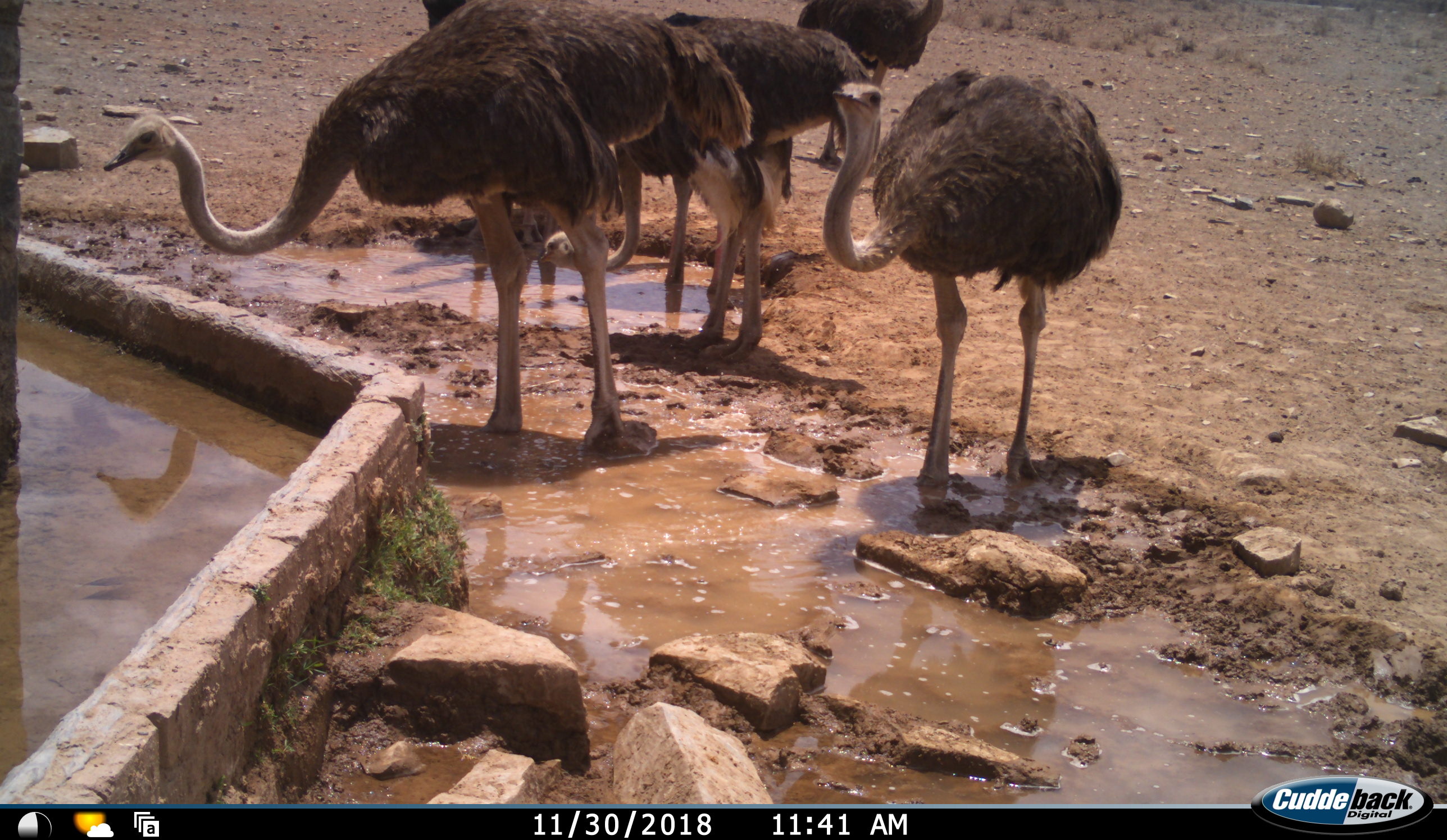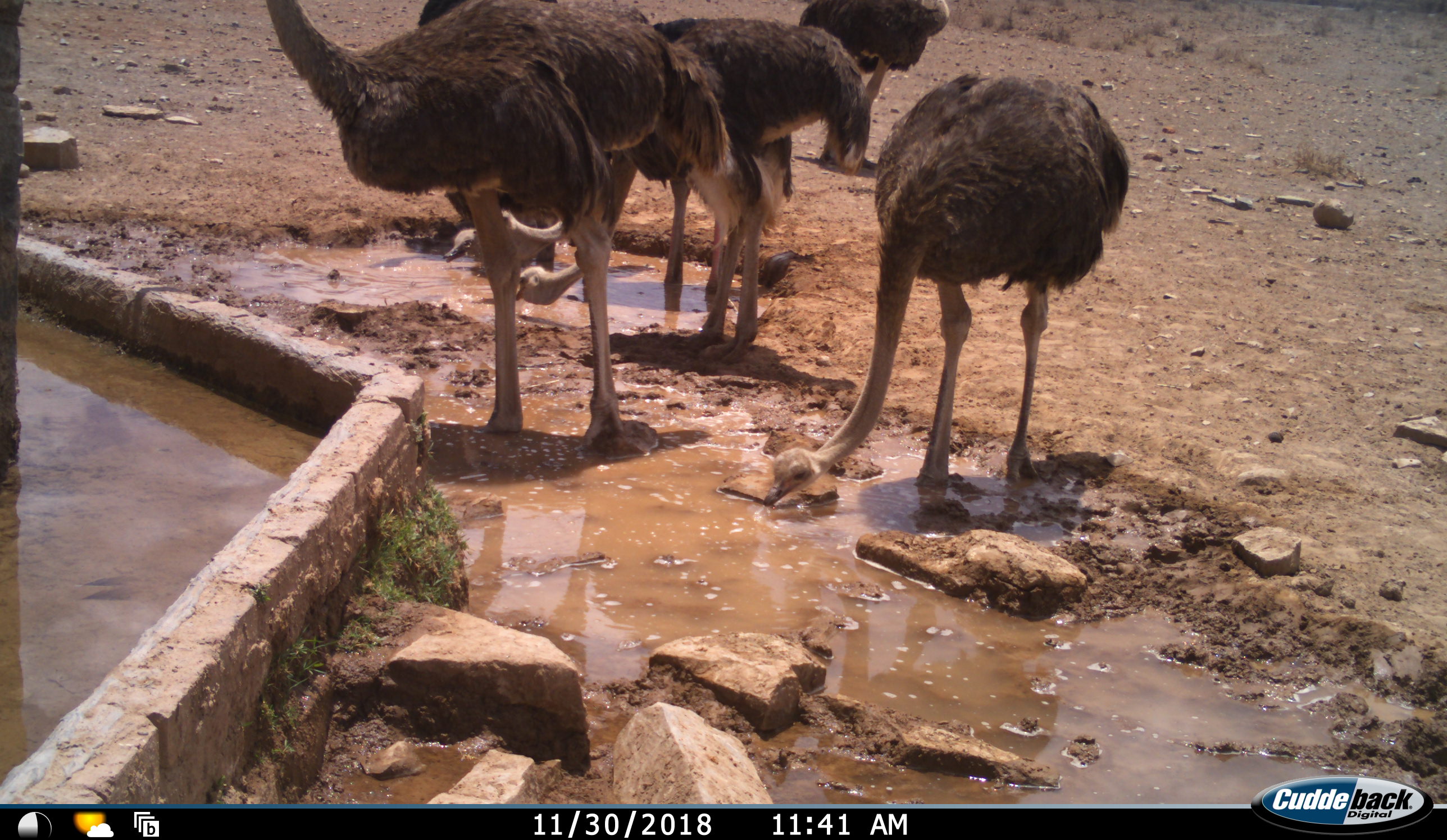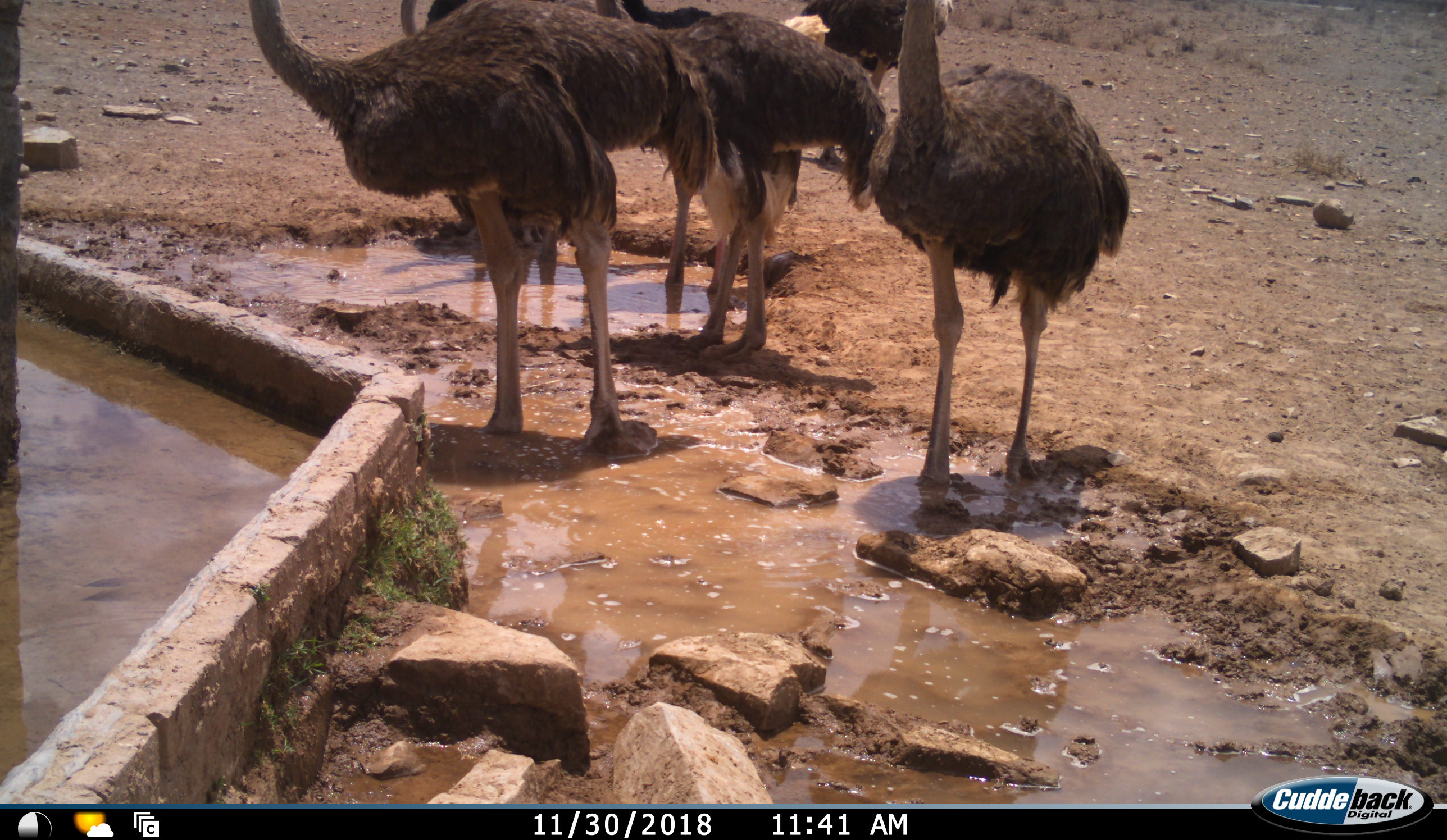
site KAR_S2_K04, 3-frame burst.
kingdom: Animalia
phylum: Chordata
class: Aves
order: Struthioniformes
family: Struthionidae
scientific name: Struthionidae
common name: ostrich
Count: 6.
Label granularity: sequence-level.